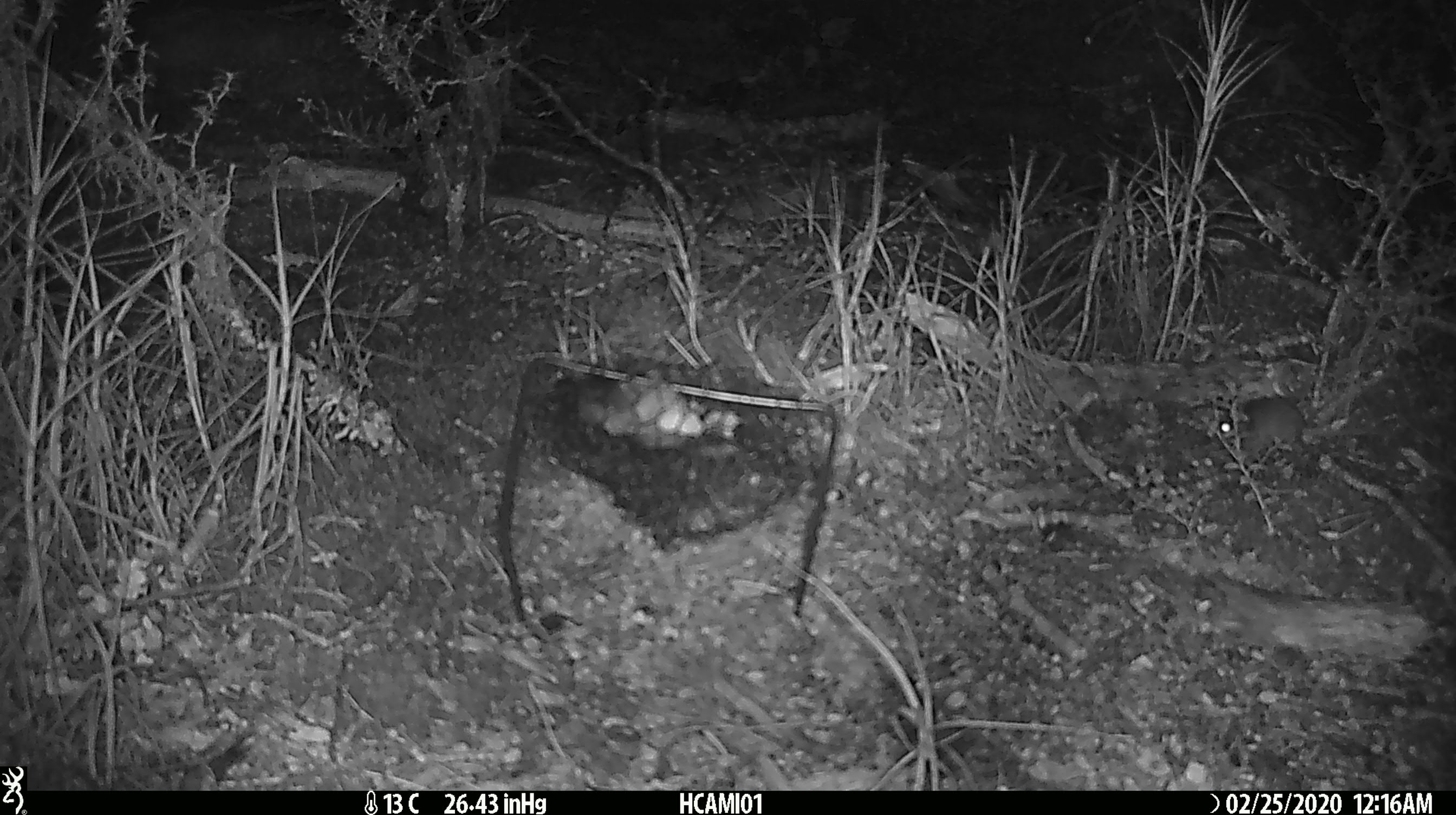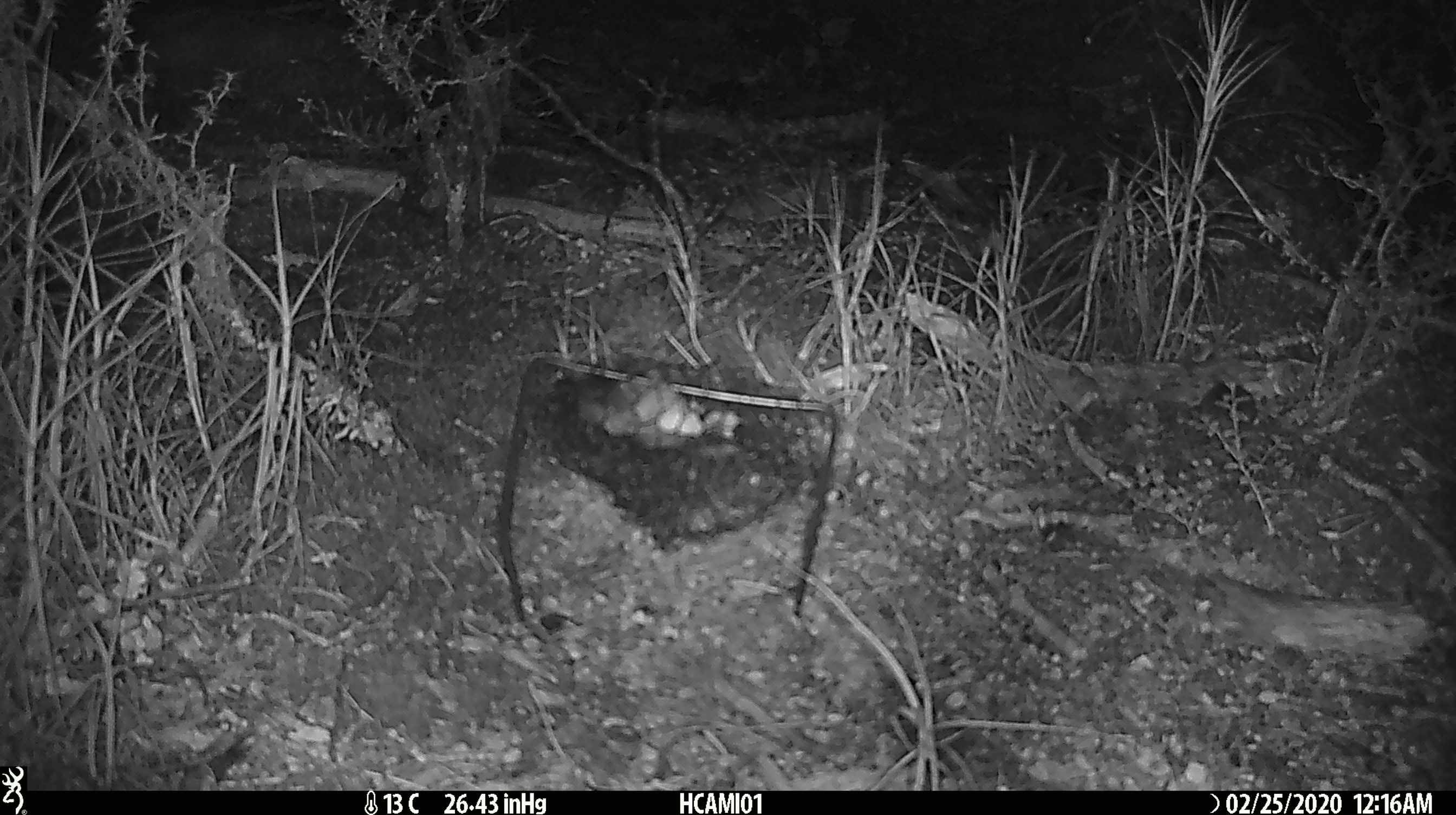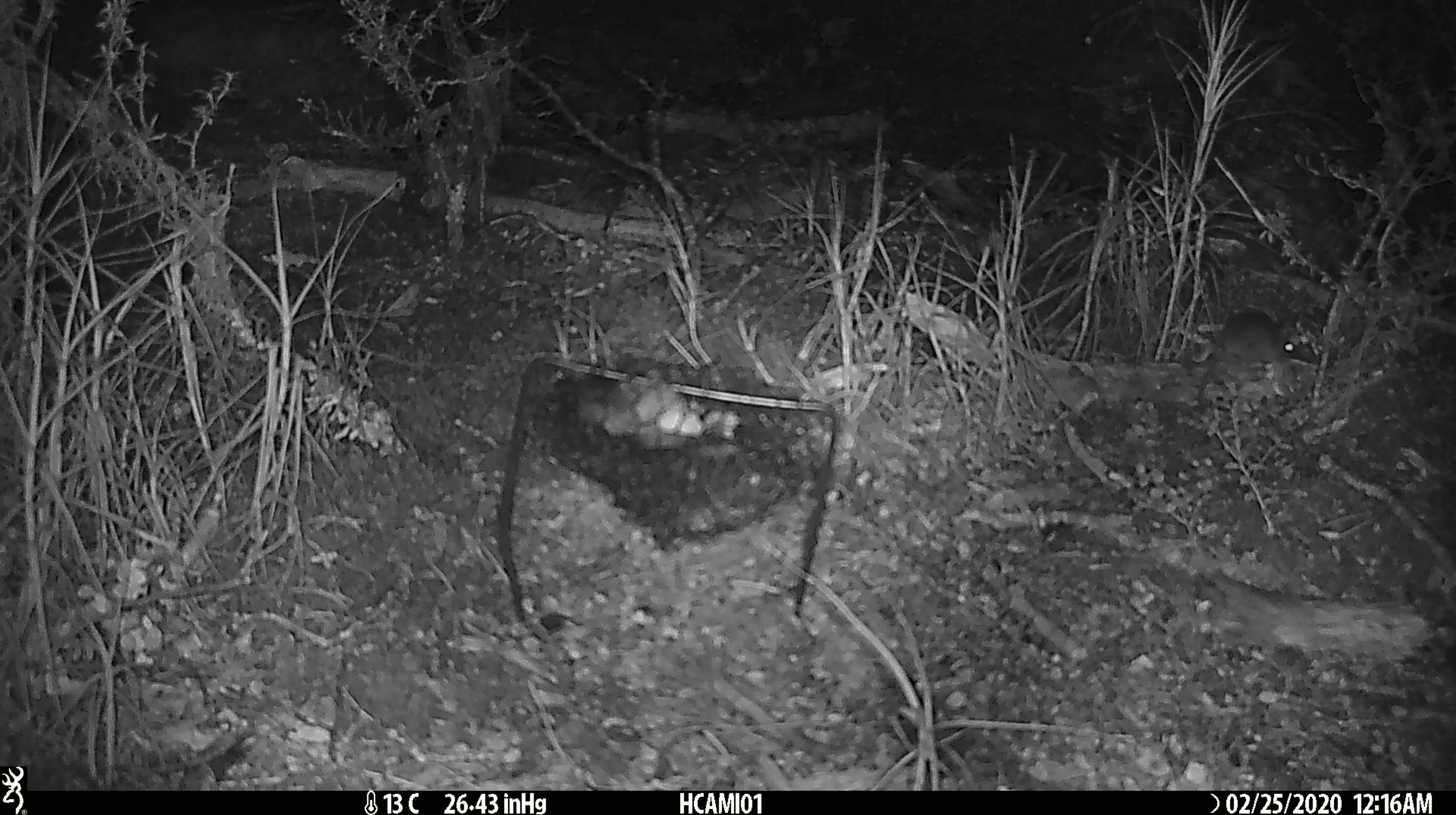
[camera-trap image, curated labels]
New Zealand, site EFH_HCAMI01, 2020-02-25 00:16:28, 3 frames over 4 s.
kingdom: Animalia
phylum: Chordata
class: Mammalia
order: Rodentia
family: Muridae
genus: Mus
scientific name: Mus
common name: mouse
Mouse (Mus).